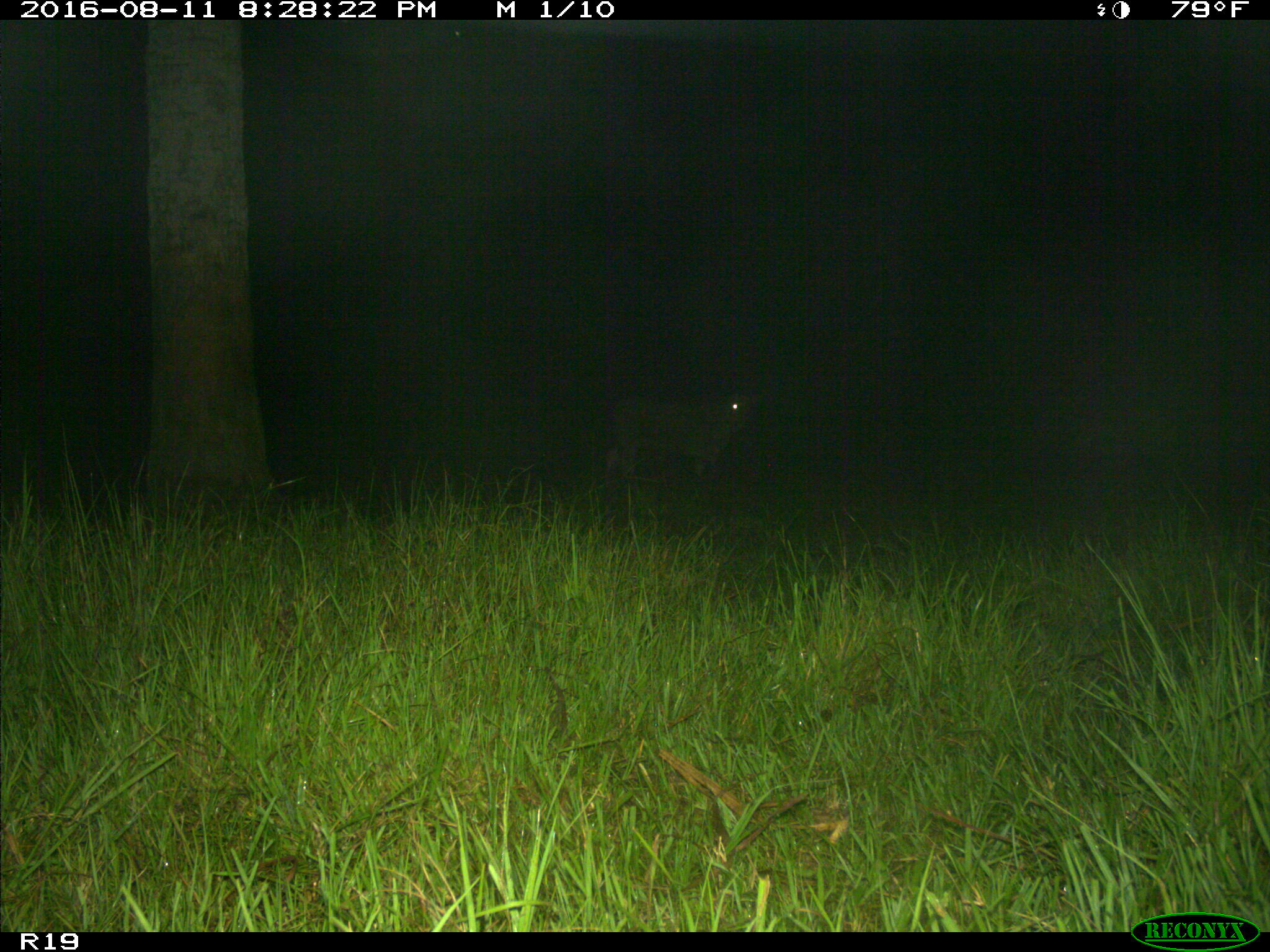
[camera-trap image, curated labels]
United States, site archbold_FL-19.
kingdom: Animalia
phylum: Chordata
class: Mammalia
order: Artiodactyla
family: Bovidae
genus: Bos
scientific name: Bos taurus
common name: domestic cow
Bos taurus (domestic cow).